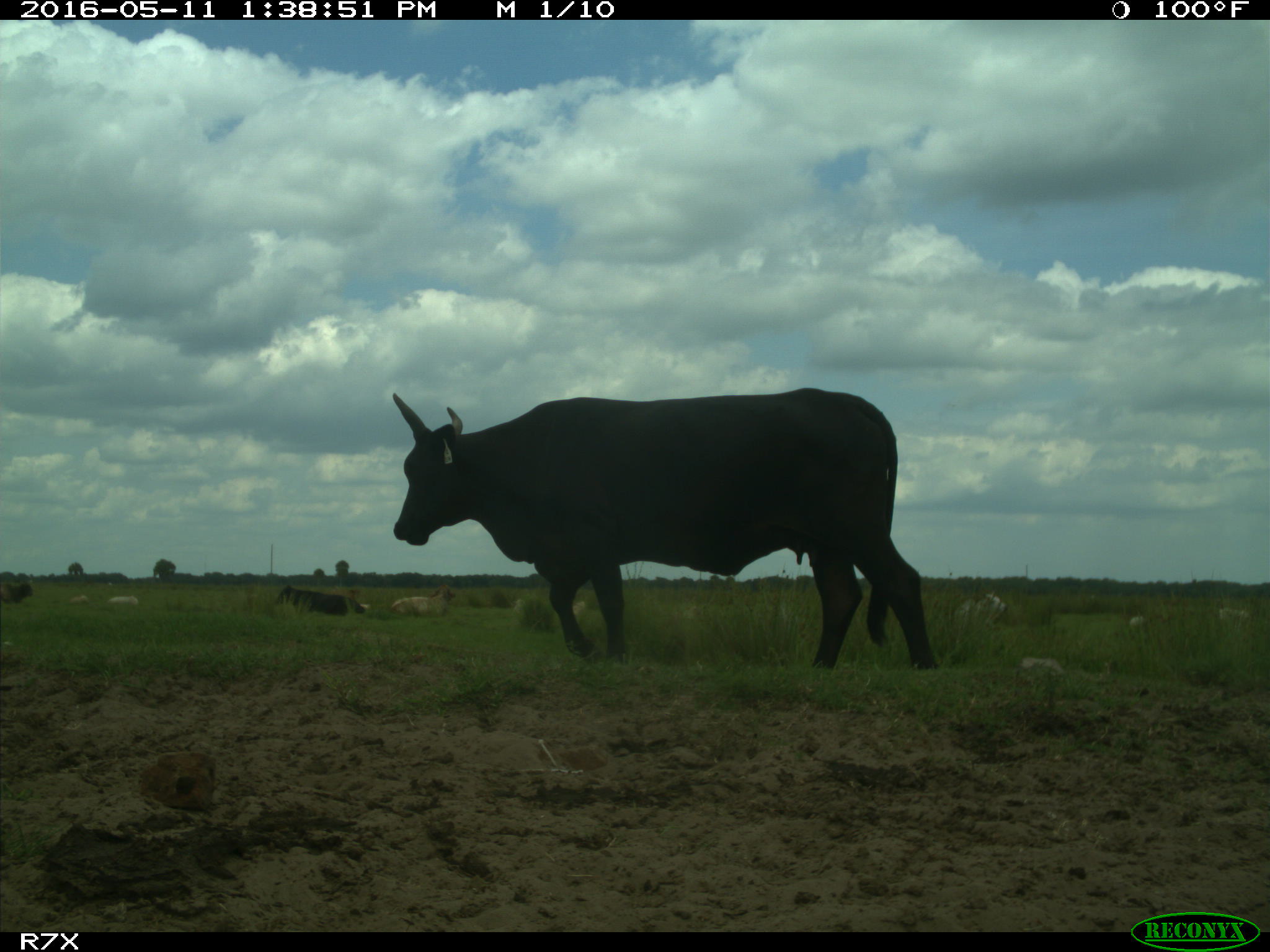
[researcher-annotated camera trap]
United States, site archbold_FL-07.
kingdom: Animalia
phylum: Chordata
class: Mammalia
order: Artiodactyla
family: Bovidae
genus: Bos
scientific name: Bos taurus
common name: domestic cow